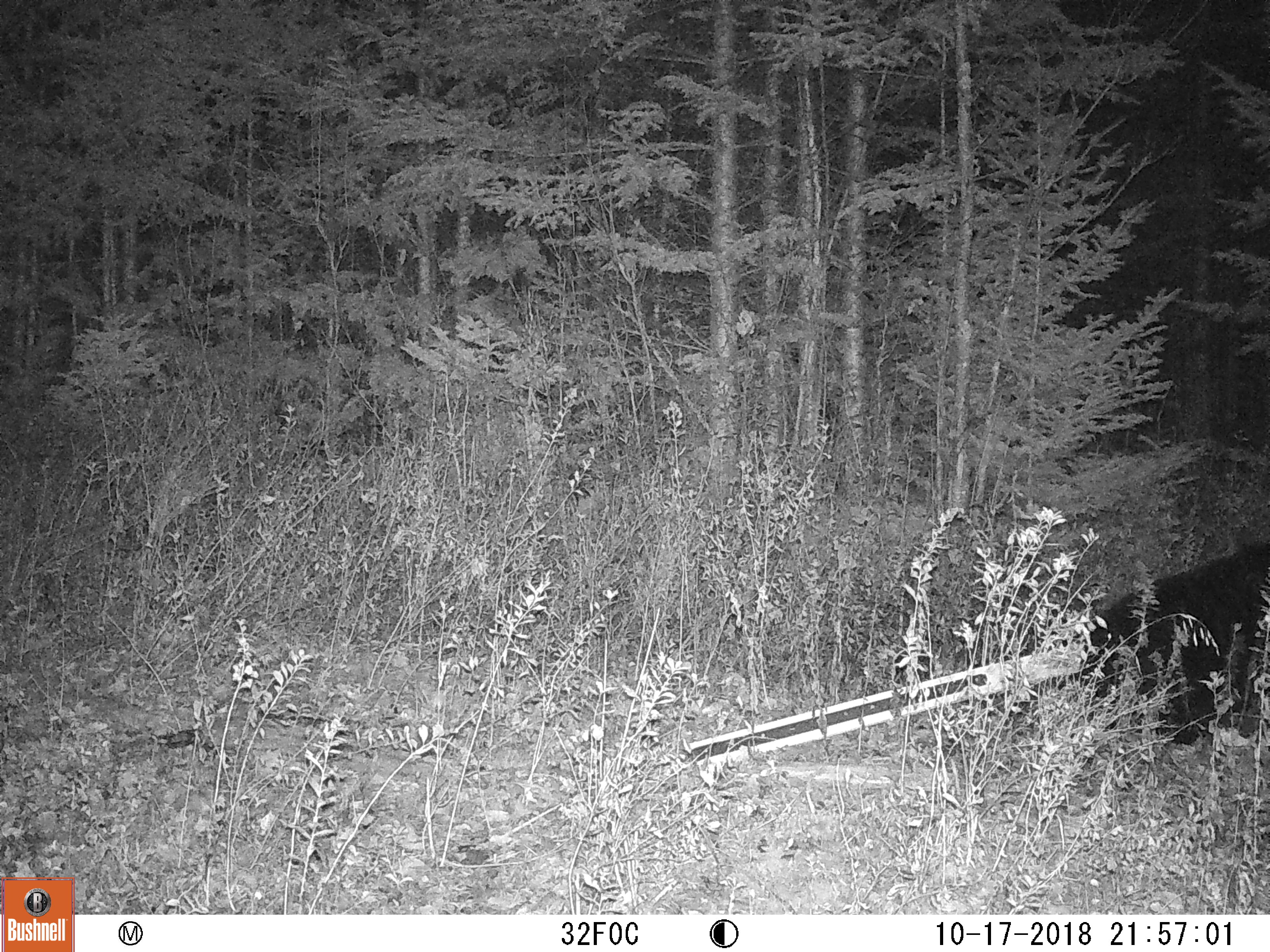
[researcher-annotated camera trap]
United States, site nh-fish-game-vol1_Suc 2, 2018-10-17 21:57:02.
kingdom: Animalia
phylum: Chordata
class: Mammalia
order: Carnivora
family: Ursidae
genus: Ursus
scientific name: Ursus americanus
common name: black bear